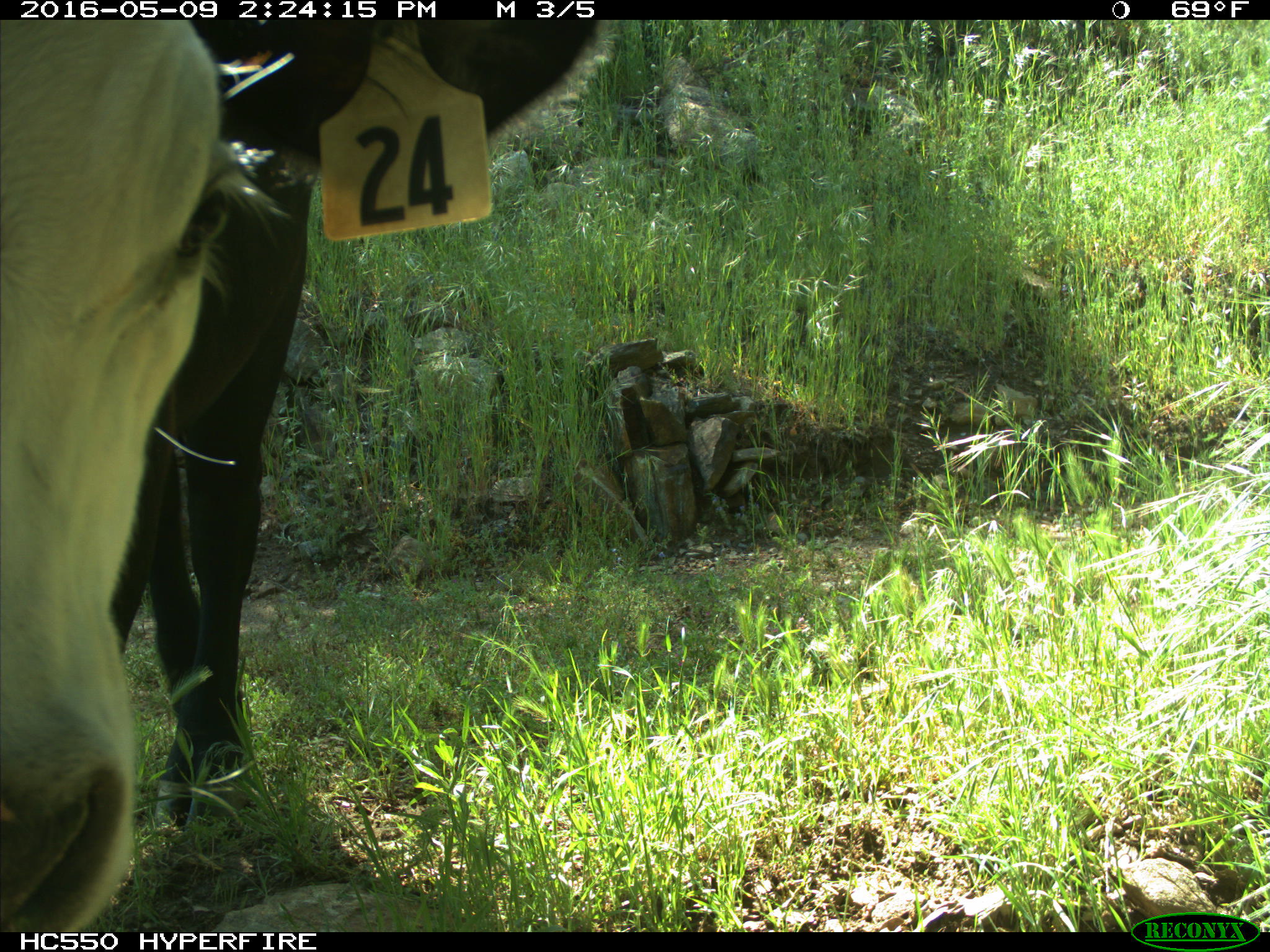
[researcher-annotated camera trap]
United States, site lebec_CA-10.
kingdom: Animalia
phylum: Chordata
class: Mammalia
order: Artiodactyla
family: Bovidae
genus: Bos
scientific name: Bos taurus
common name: domestic cow